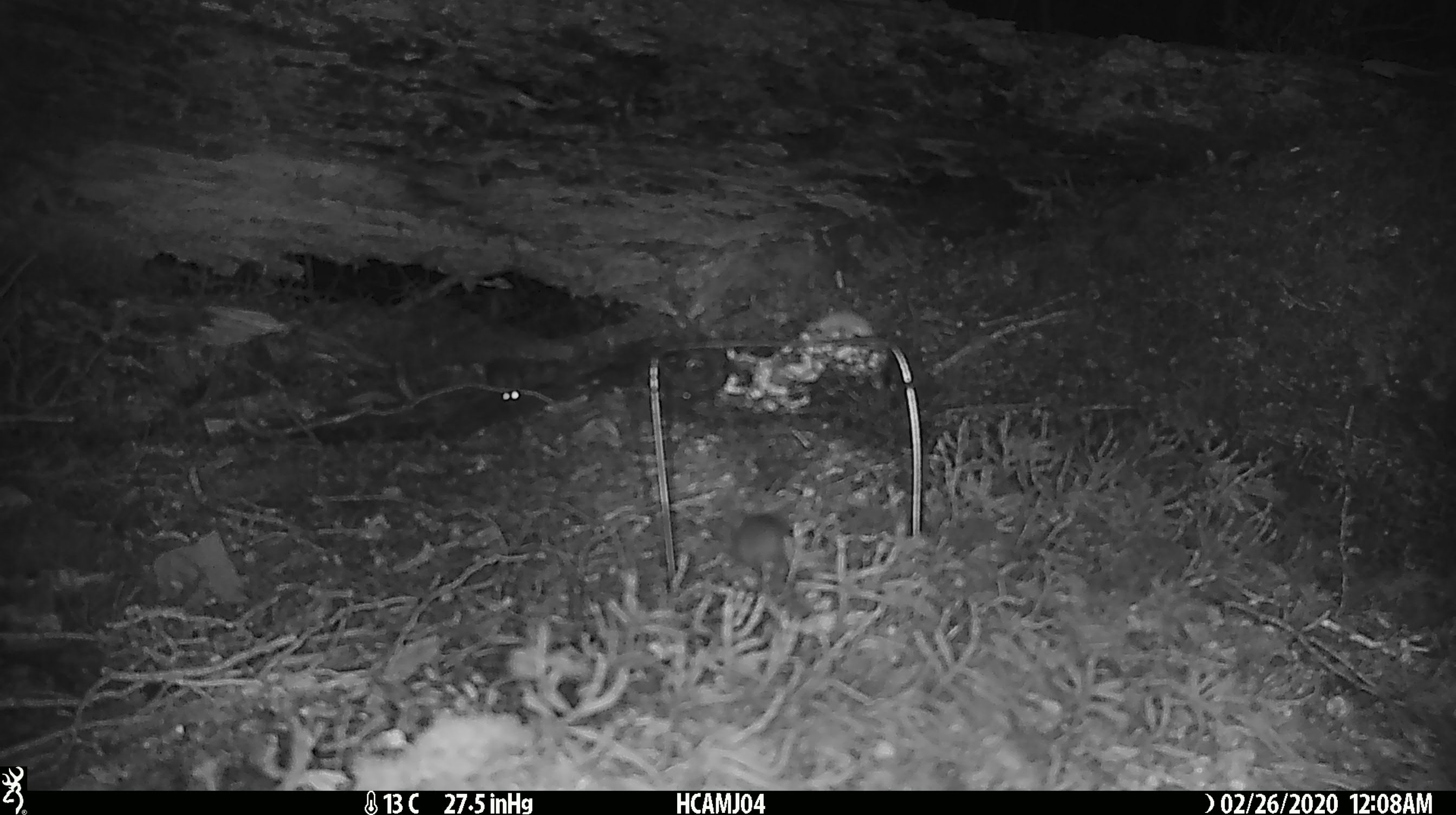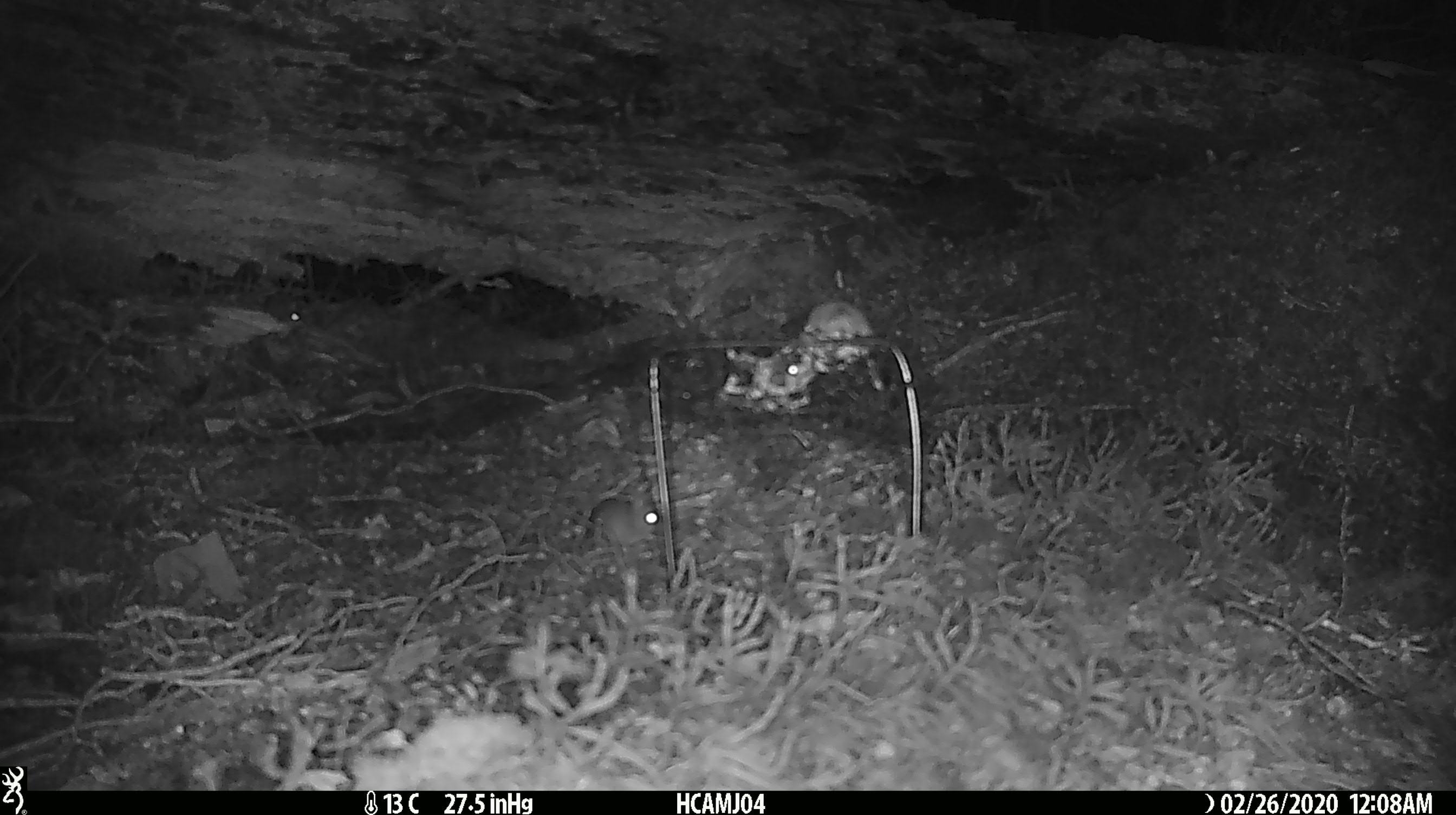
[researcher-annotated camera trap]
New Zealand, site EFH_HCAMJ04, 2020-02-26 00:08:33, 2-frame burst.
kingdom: Animalia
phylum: Chordata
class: Mammalia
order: Rodentia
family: Muridae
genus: Mus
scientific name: Mus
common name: mouse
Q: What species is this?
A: Mouse (Mus).